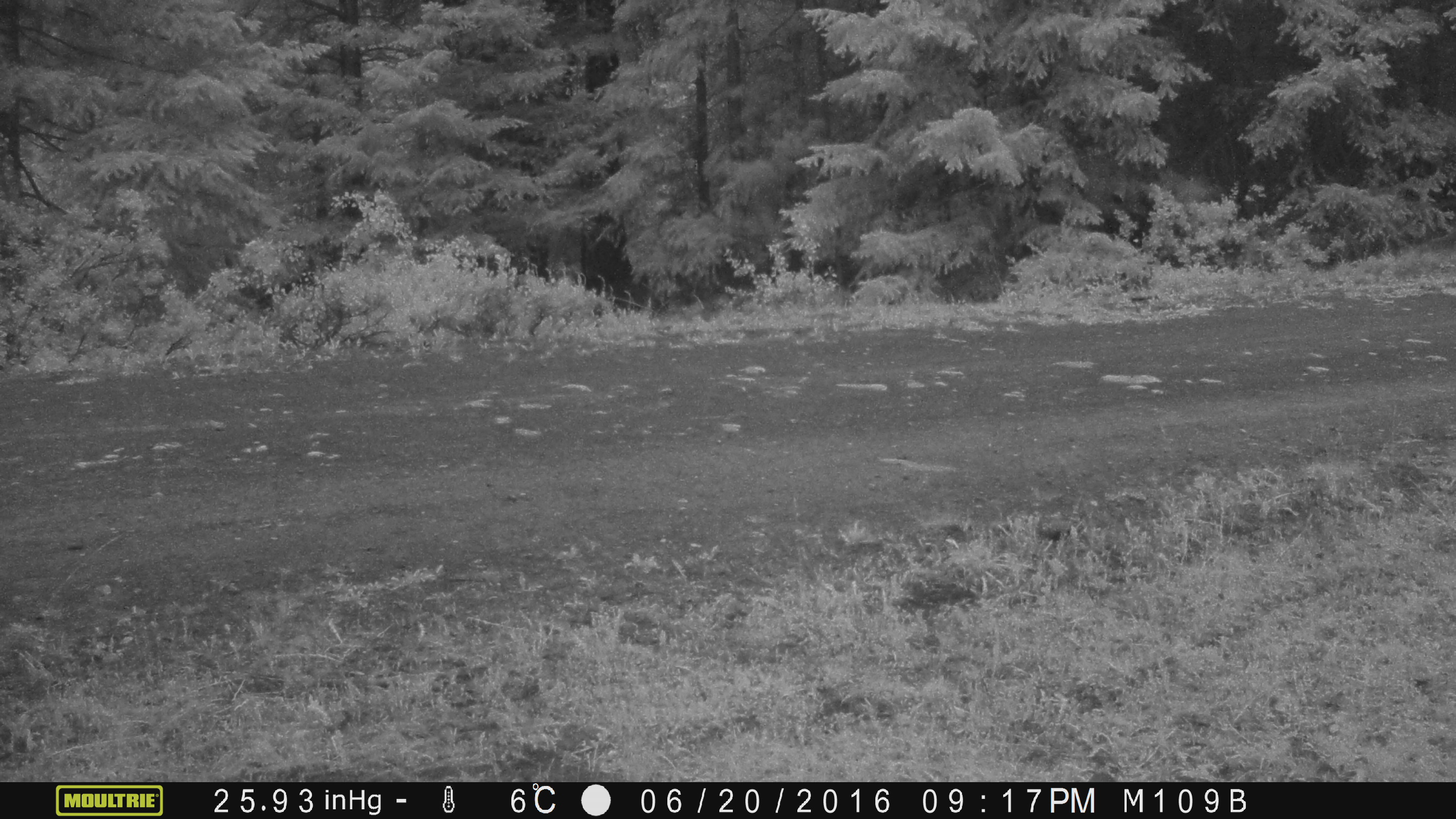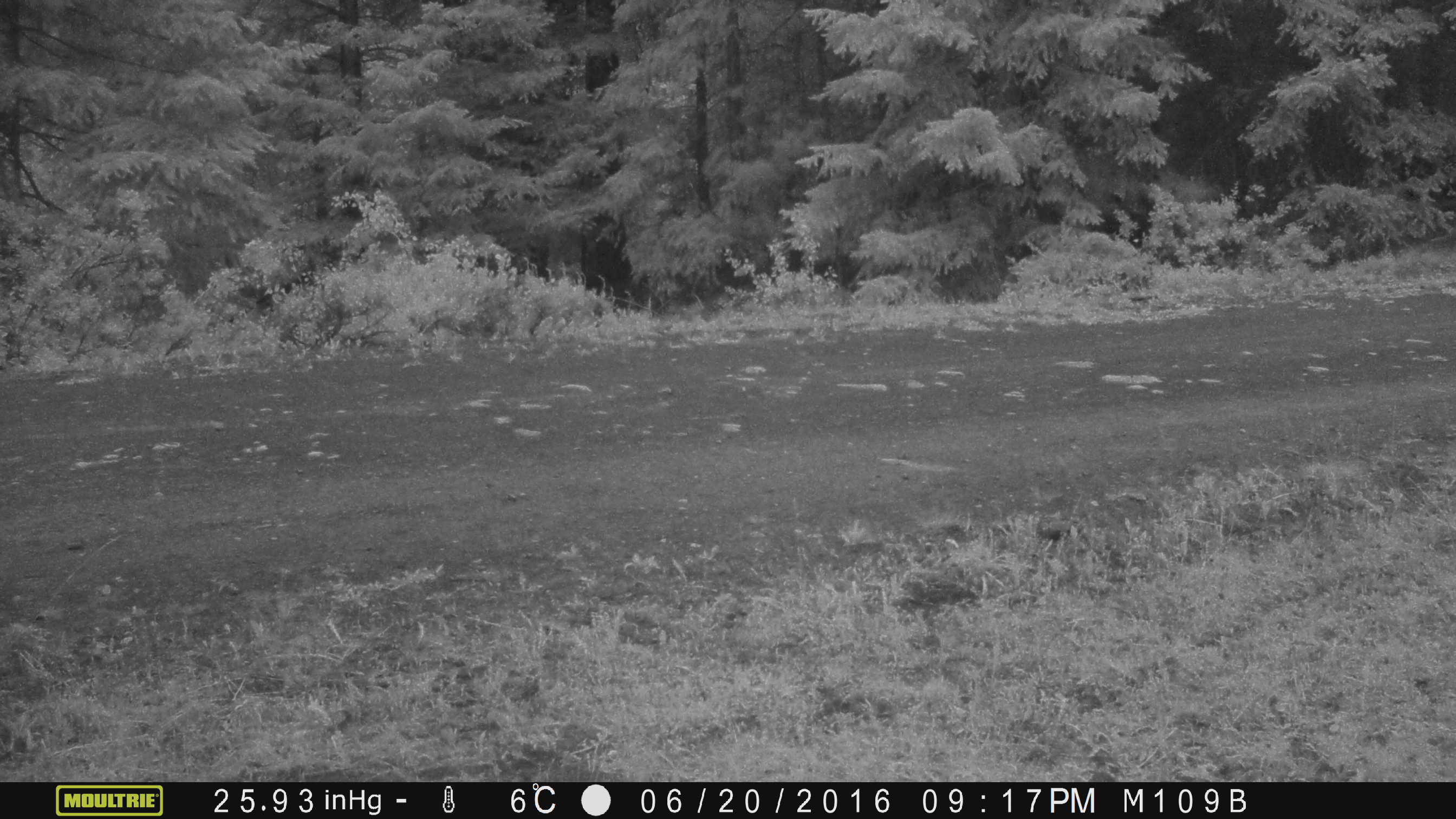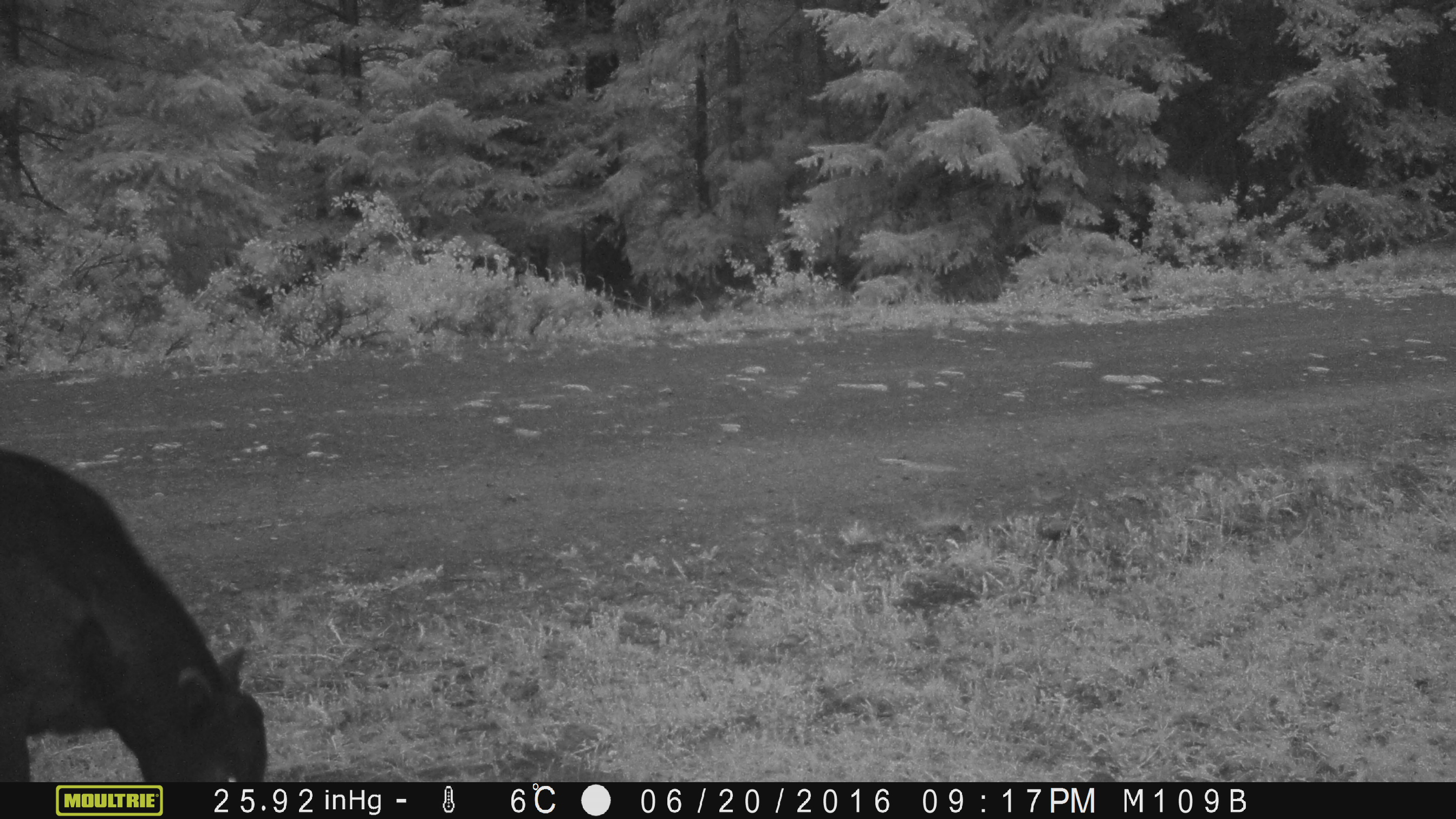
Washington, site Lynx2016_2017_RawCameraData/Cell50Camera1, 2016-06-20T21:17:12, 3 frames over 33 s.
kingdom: Animalia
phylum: Chordata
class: Mammalia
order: Artiodactyla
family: Bovidae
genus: Bos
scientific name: Bos taurus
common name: domestic cattle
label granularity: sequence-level